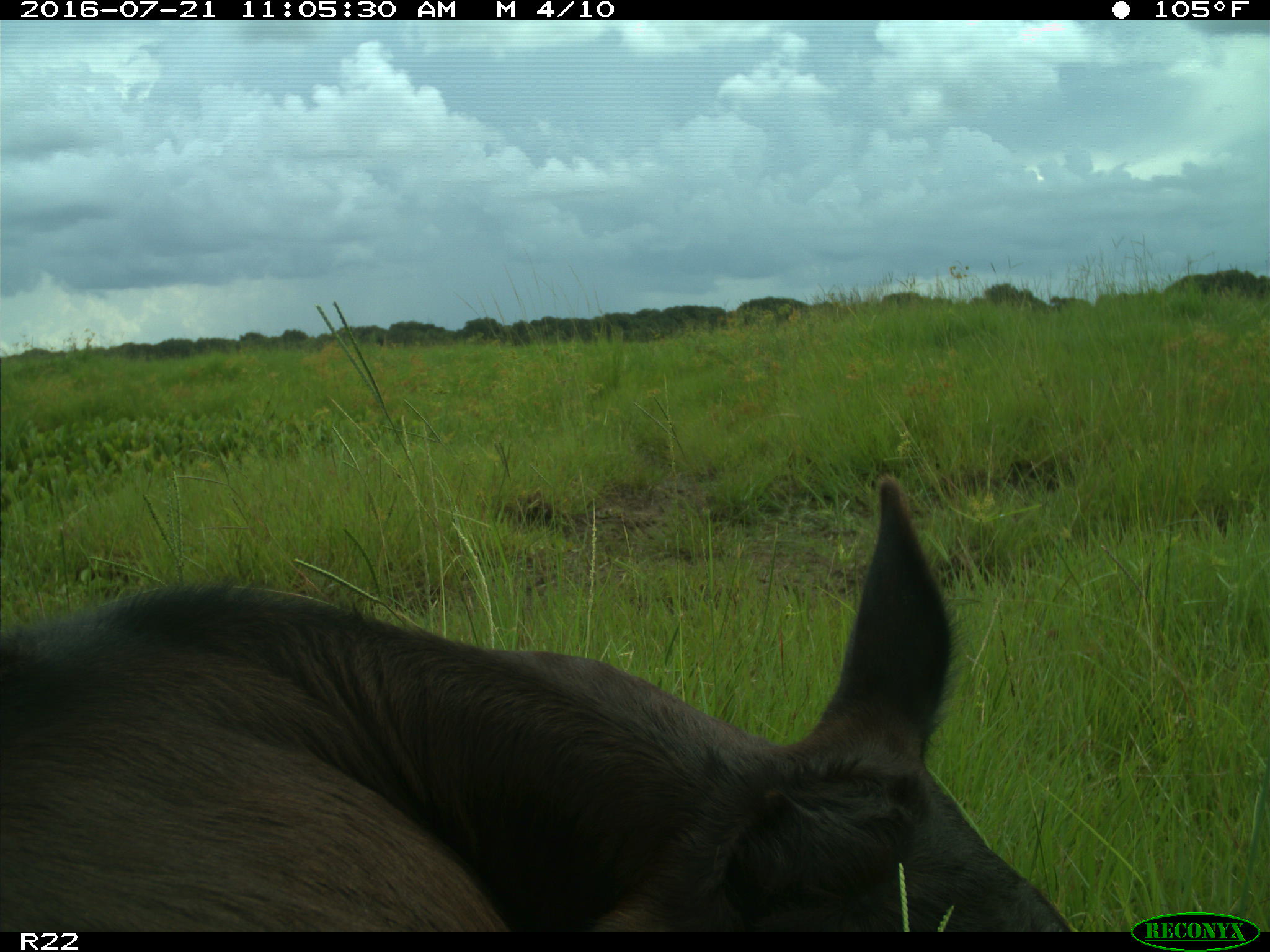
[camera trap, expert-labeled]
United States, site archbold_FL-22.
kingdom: Animalia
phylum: Chordata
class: Mammalia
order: Artiodactyla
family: Bovidae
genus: Bos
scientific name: Bos taurus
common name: domestic cow